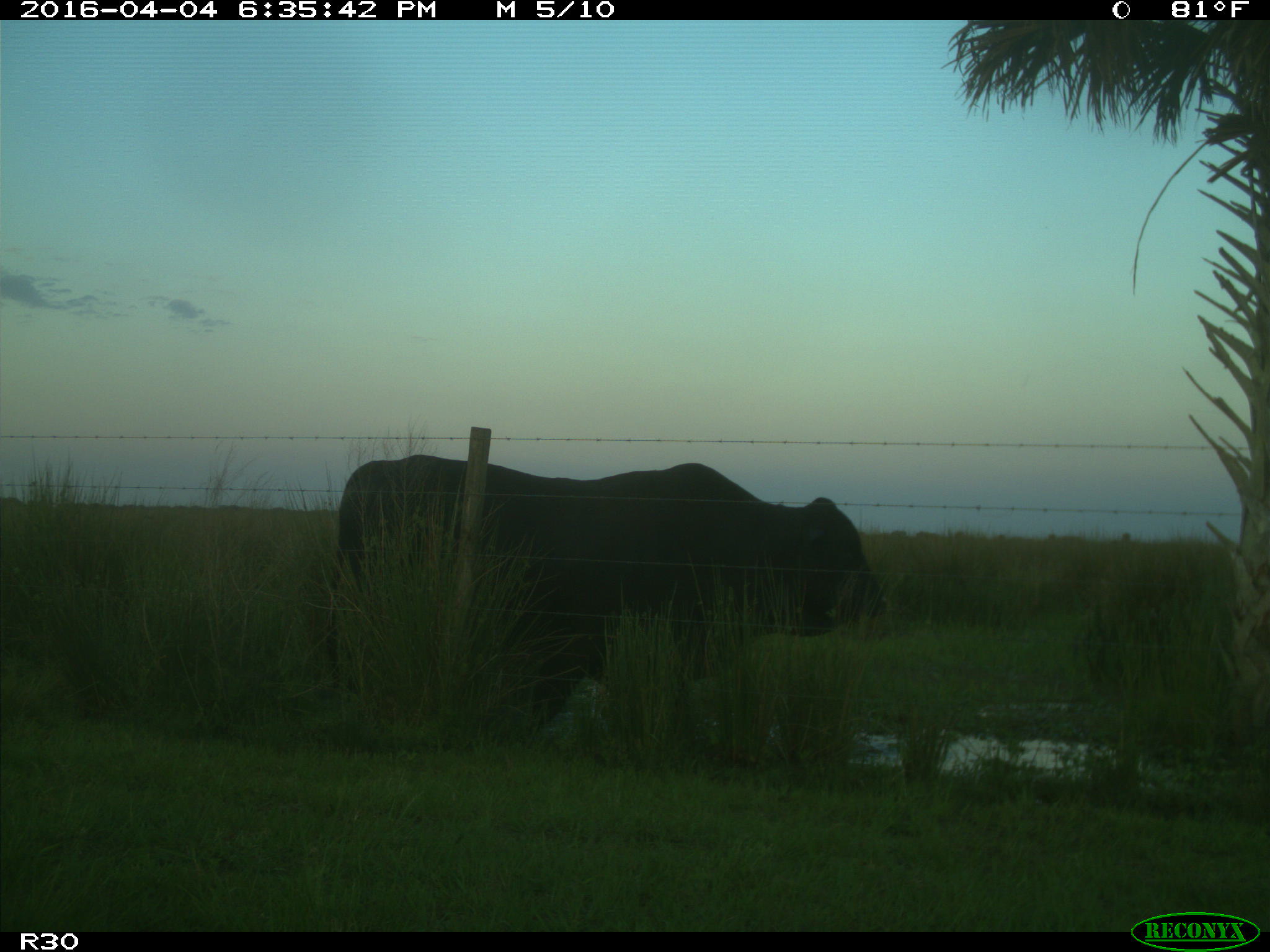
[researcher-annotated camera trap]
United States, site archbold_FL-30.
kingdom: Animalia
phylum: Chordata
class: Mammalia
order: Artiodactyla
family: Bovidae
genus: Bos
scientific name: Bos taurus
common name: domestic cow